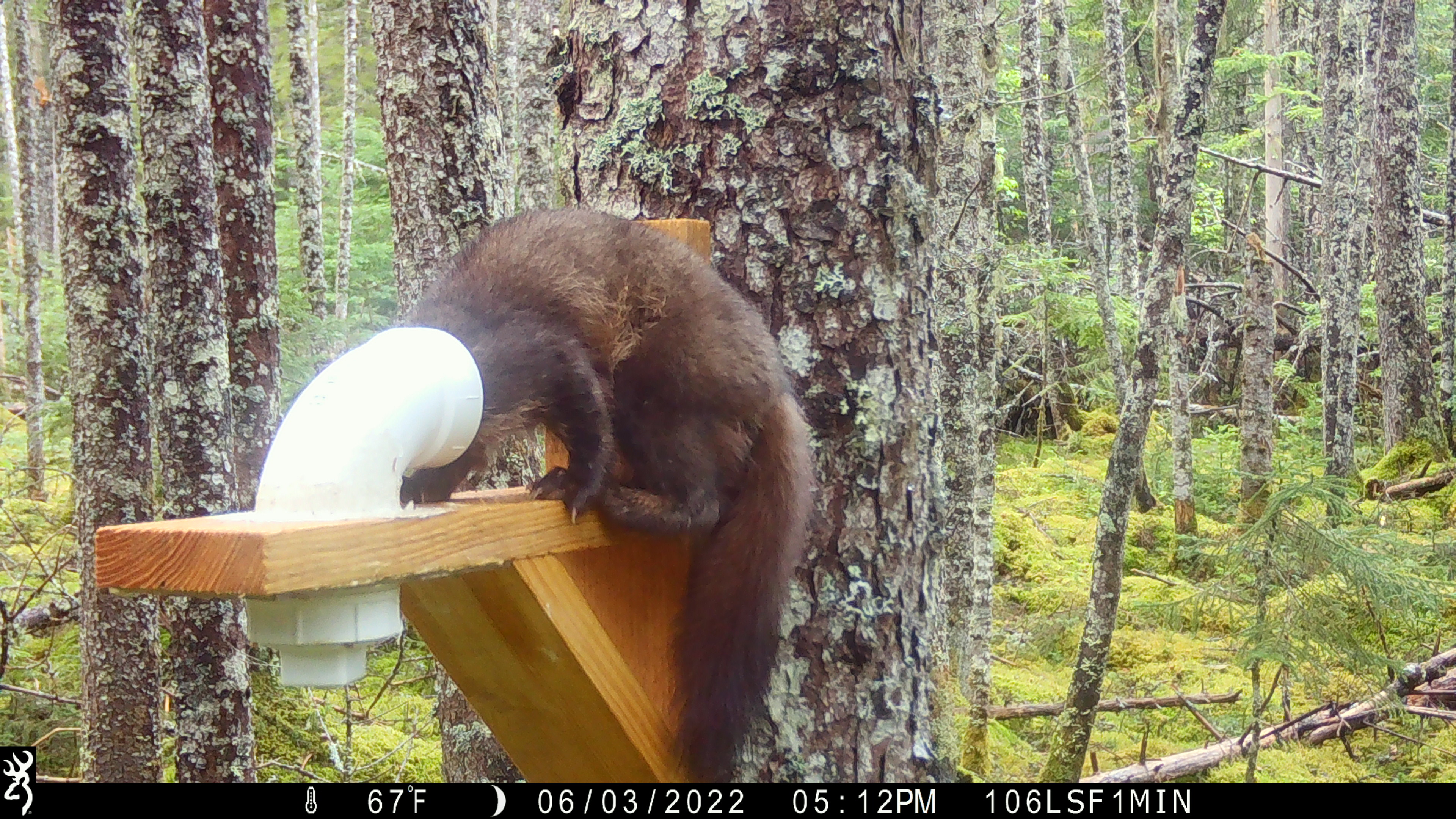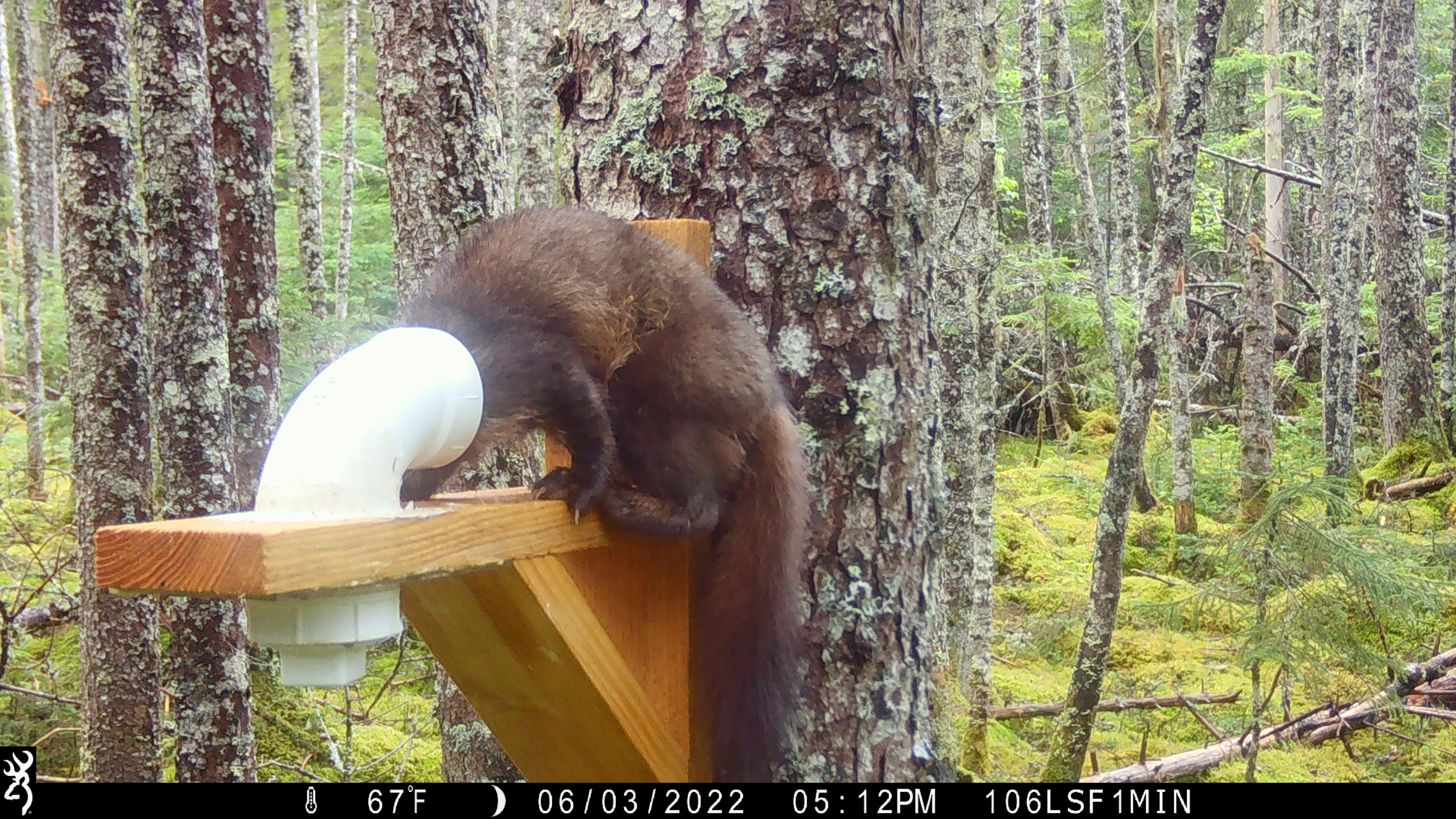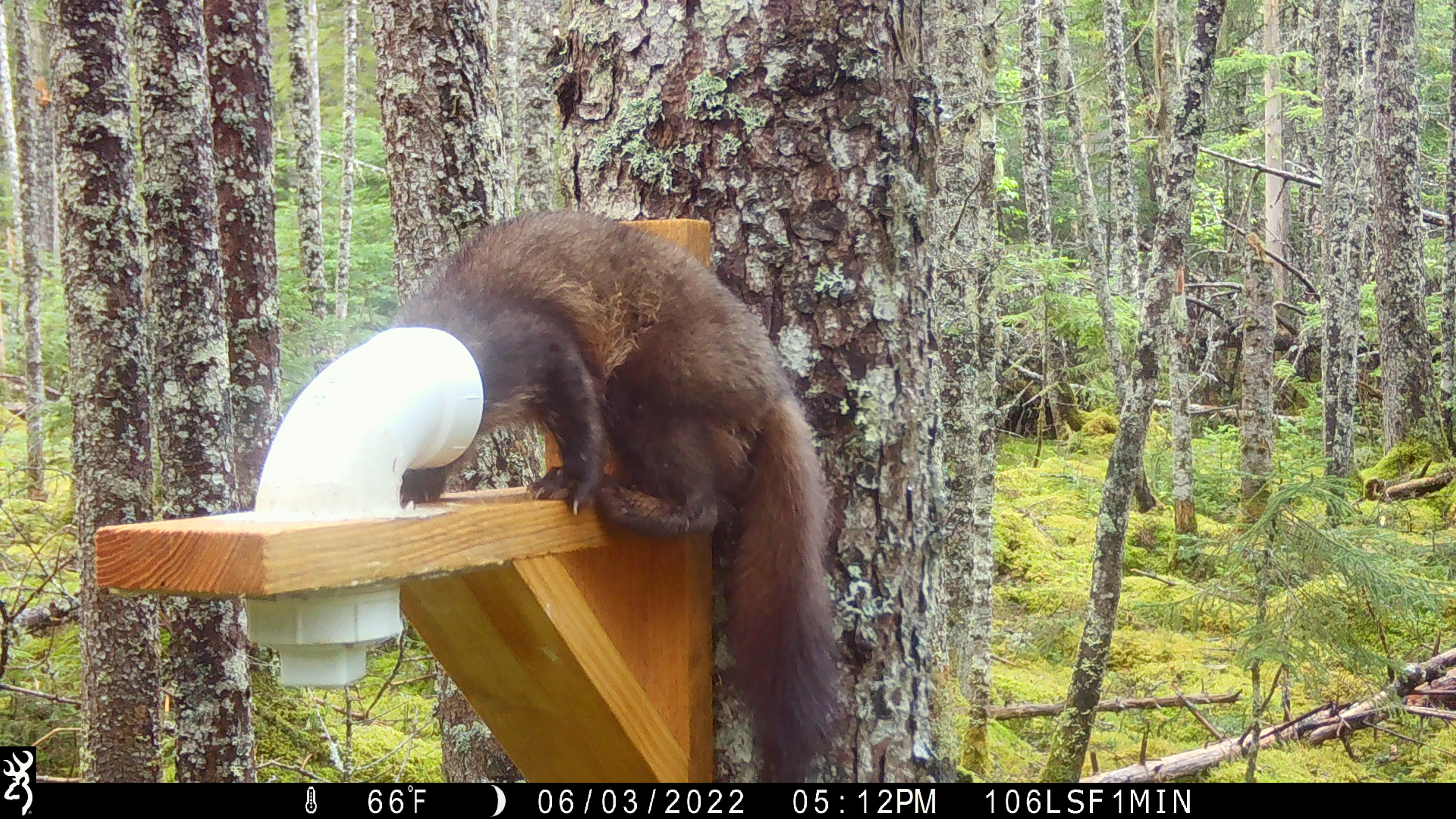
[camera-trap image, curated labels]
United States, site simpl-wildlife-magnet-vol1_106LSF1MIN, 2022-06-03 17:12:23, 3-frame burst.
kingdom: Animalia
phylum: Chordata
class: Mammalia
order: Carnivora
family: Mustelidae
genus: Martes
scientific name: Martes americana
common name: american marten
American marten (Martes americana).